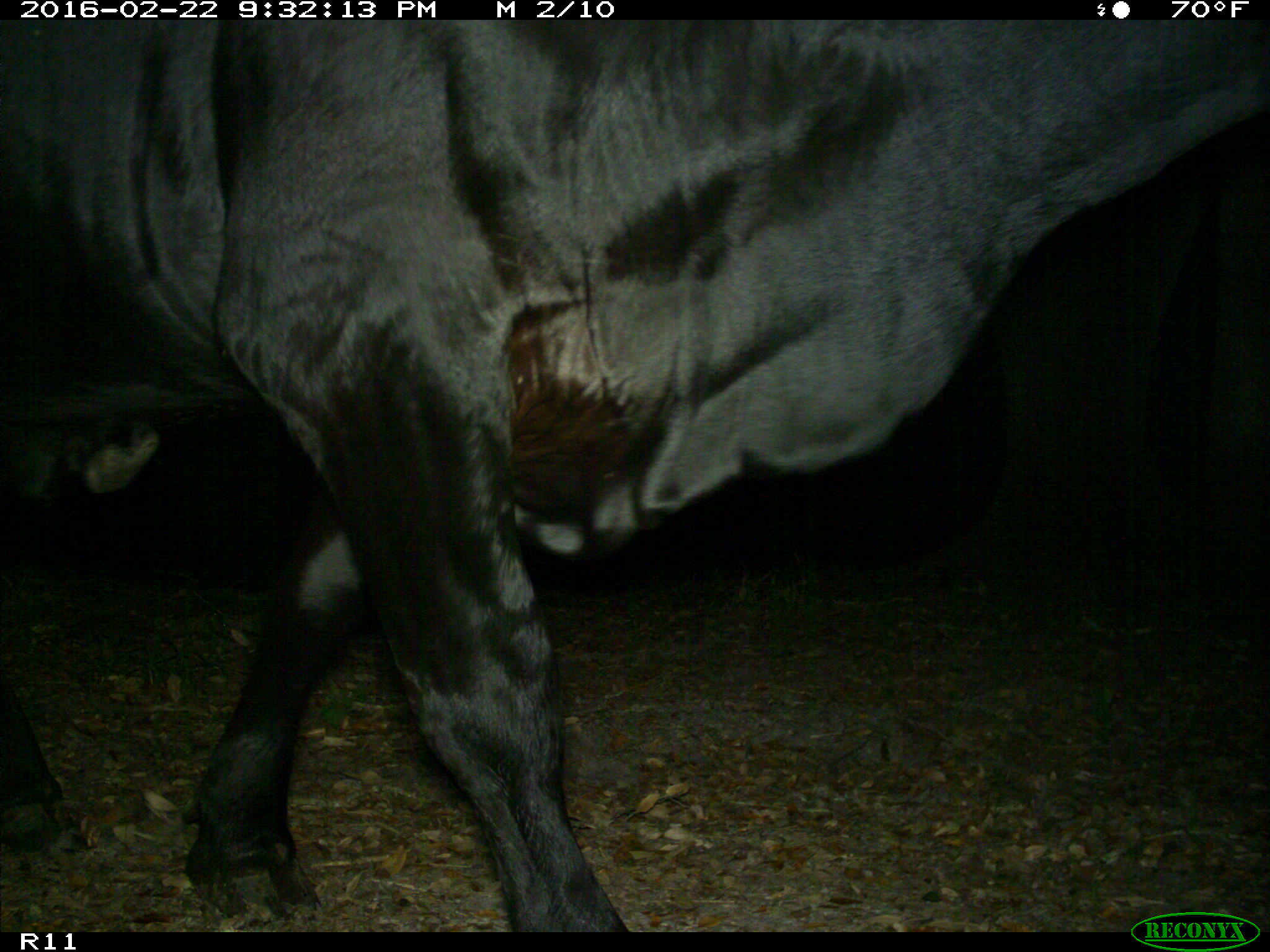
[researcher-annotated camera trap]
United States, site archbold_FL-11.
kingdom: Animalia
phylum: Chordata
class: Mammalia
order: Artiodactyla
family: Bovidae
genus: Bos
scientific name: Bos taurus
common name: domestic cow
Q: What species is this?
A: Bos taurus (domestic cow).